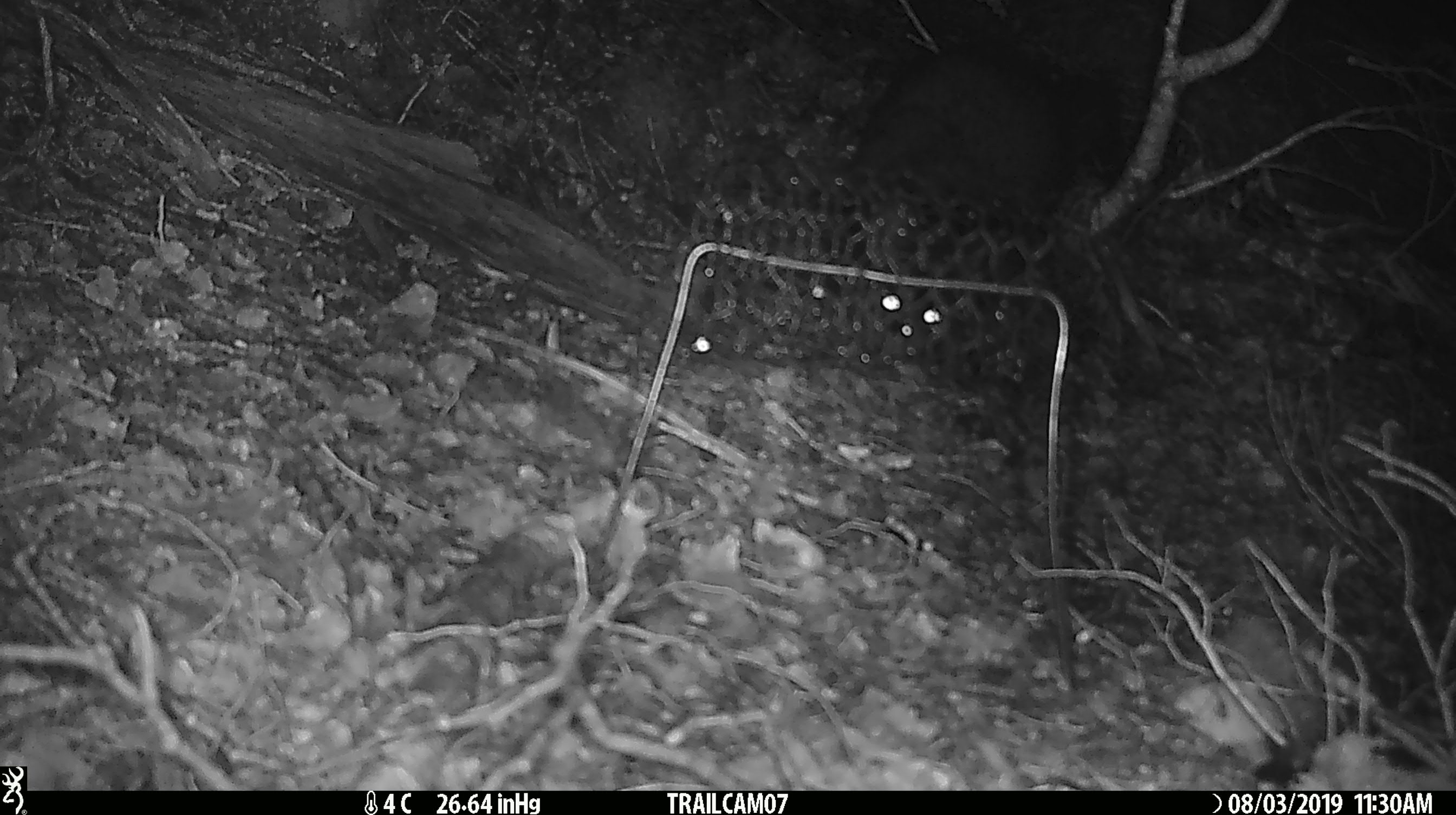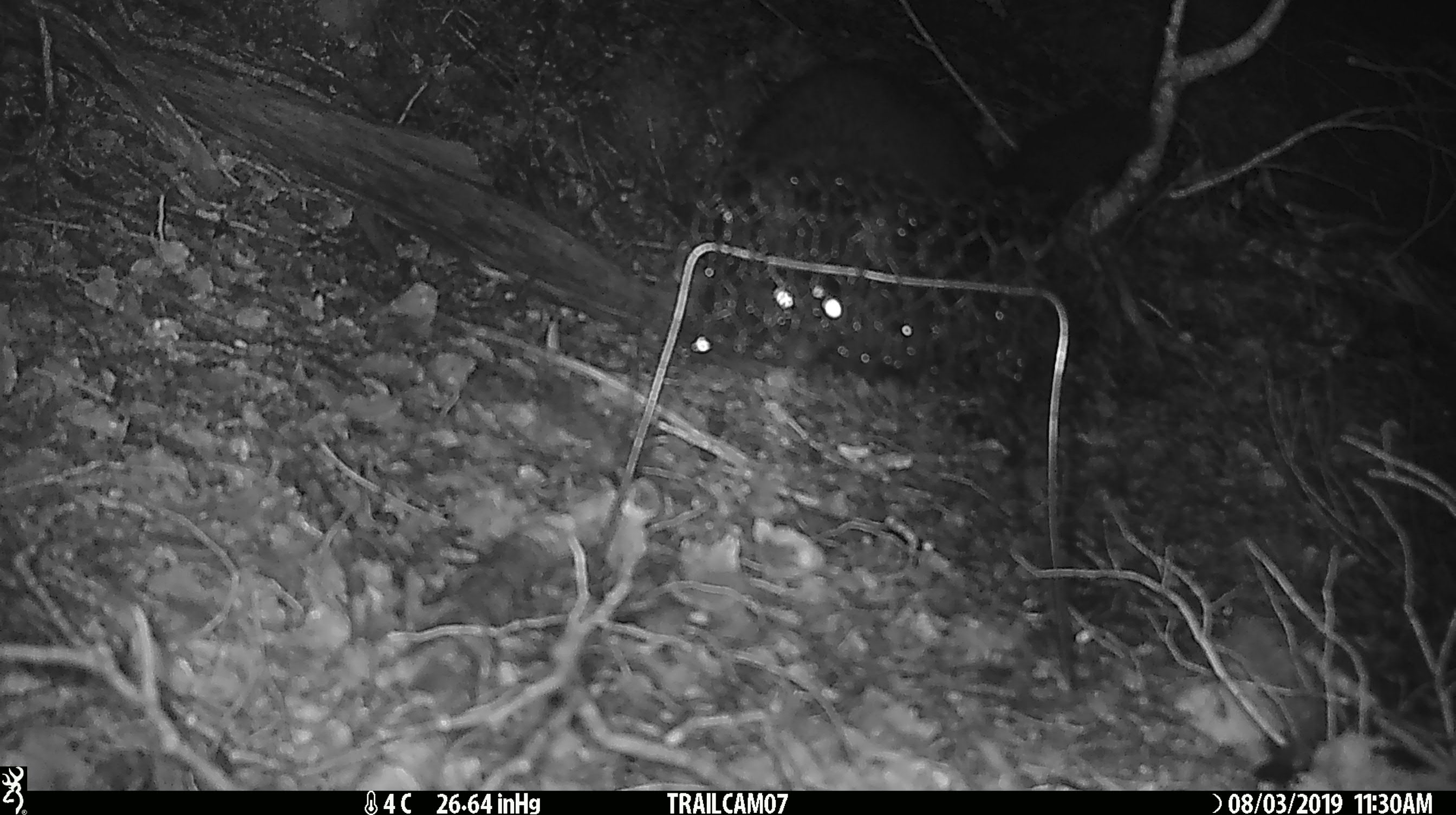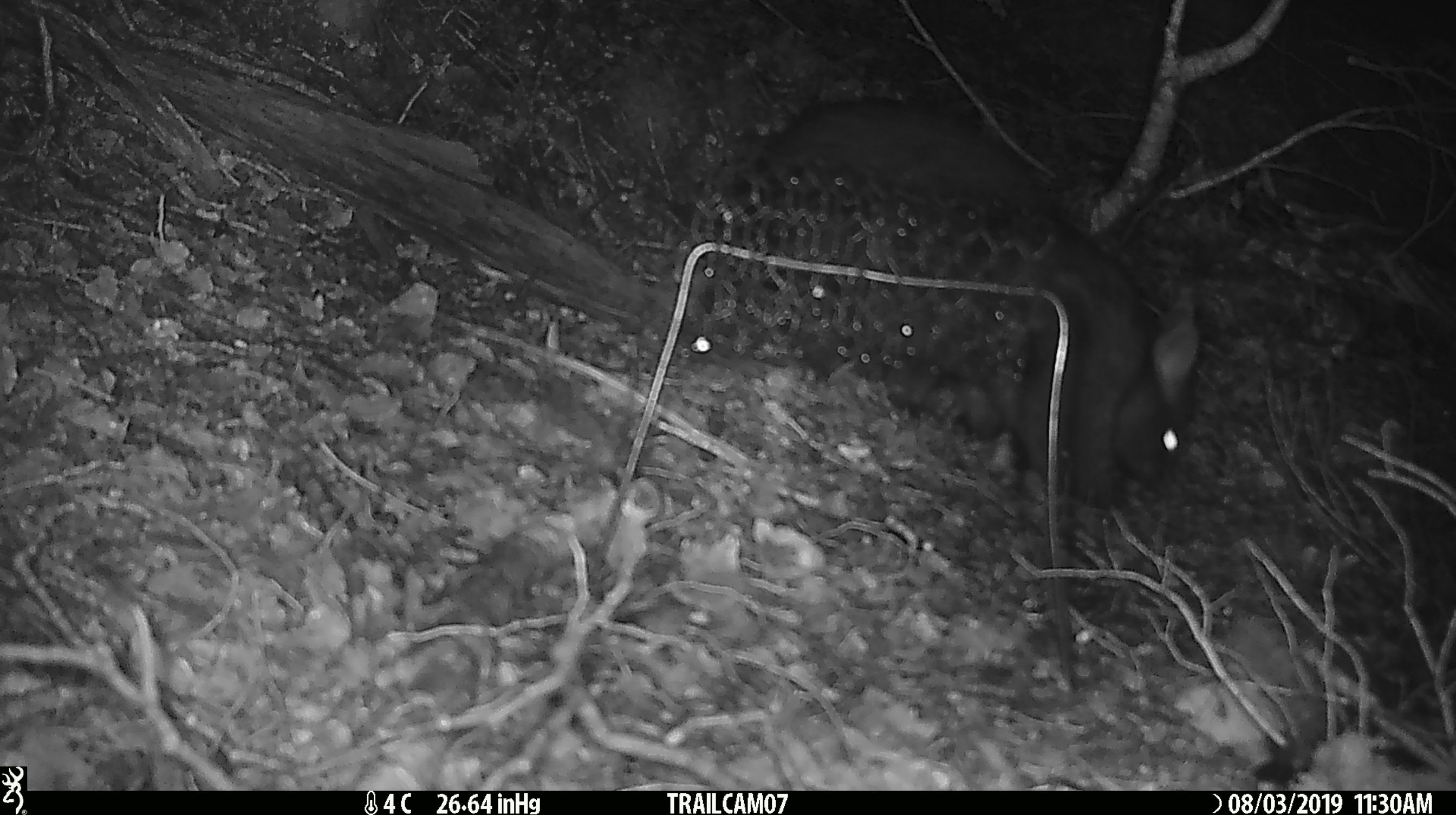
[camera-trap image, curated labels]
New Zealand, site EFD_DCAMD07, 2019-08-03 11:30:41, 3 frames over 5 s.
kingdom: Animalia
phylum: Chordata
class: Mammalia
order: Diprotodontia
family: Phalangeridae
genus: Trichosurus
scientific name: Trichosurus vulpecula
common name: common brushtail possum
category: possum